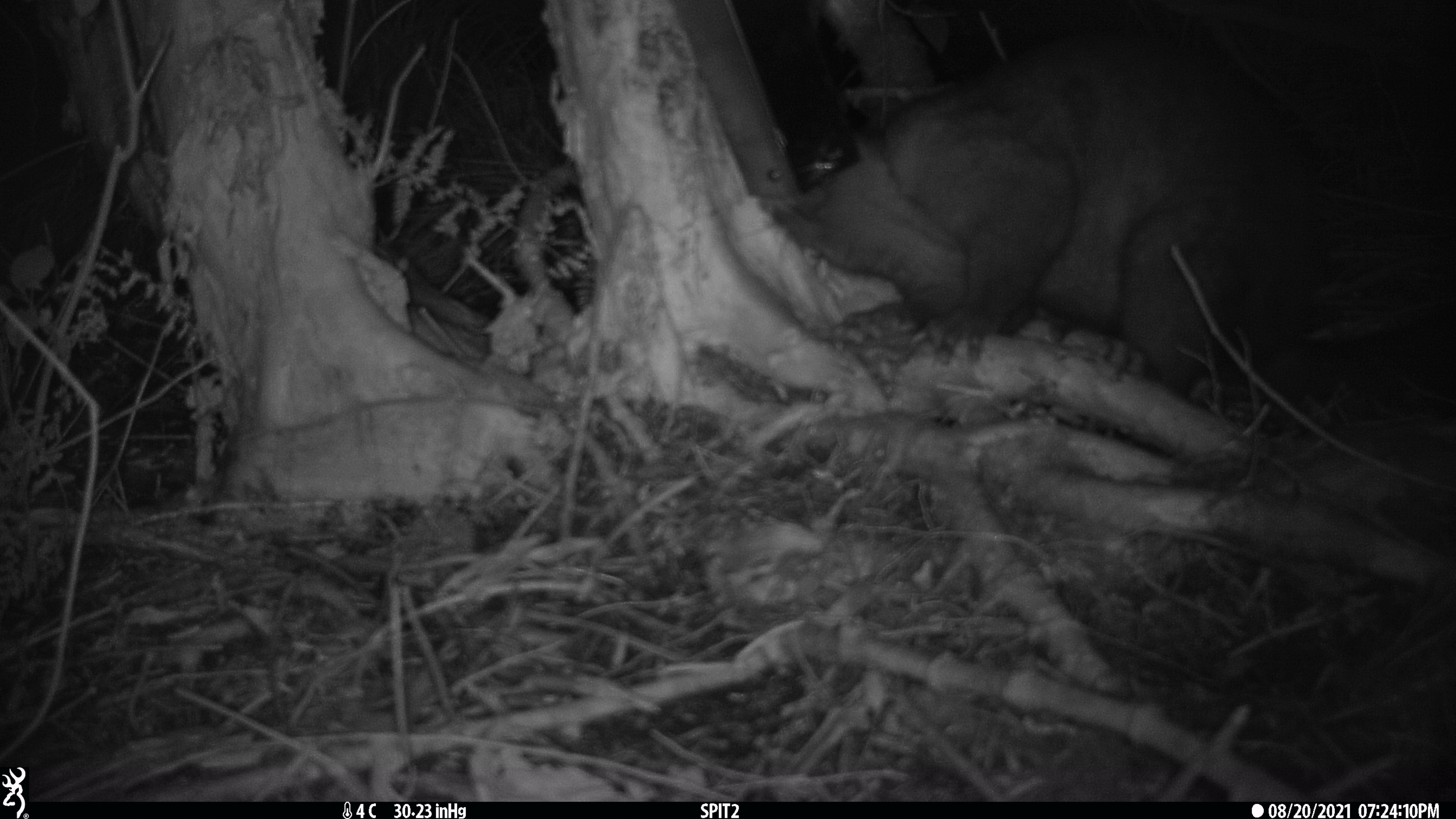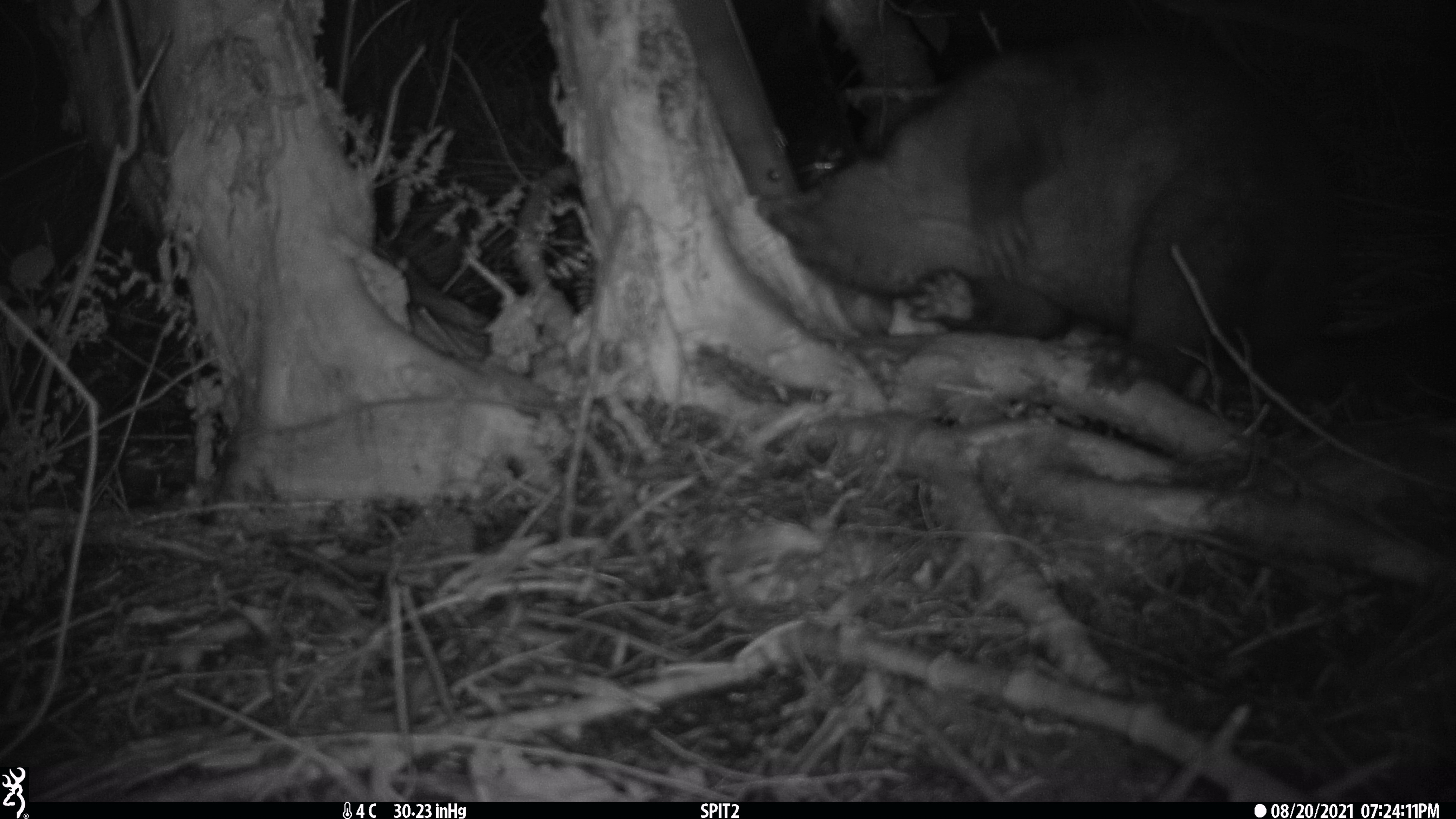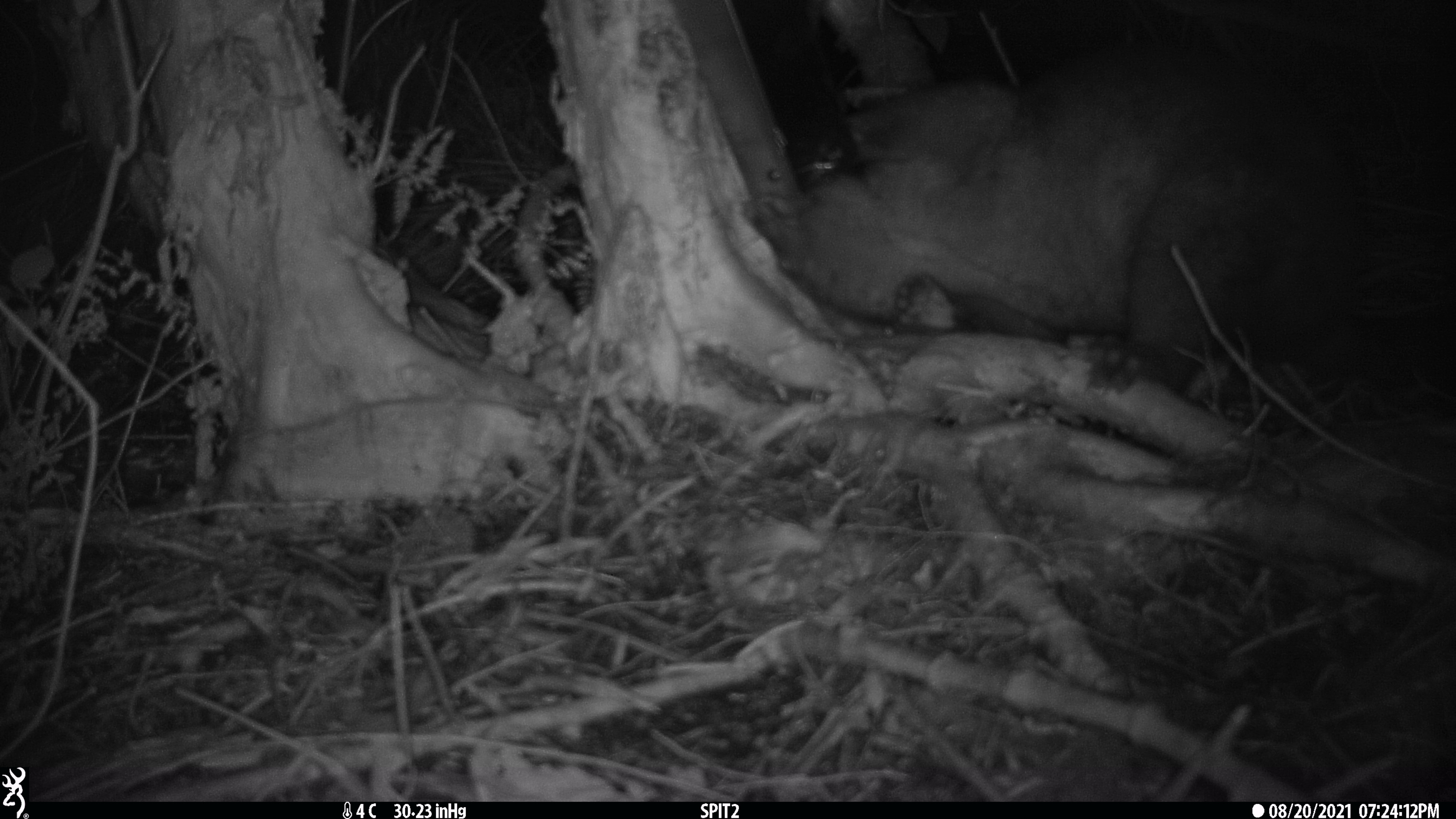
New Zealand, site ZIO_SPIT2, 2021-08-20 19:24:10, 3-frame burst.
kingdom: Animalia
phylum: Chordata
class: Mammalia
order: Diprotodontia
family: Phalangeridae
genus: Trichosurus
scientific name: Trichosurus vulpecula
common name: common brushtail possum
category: possum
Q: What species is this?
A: Possum (common brushtail possum) (Trichosurus vulpecula).